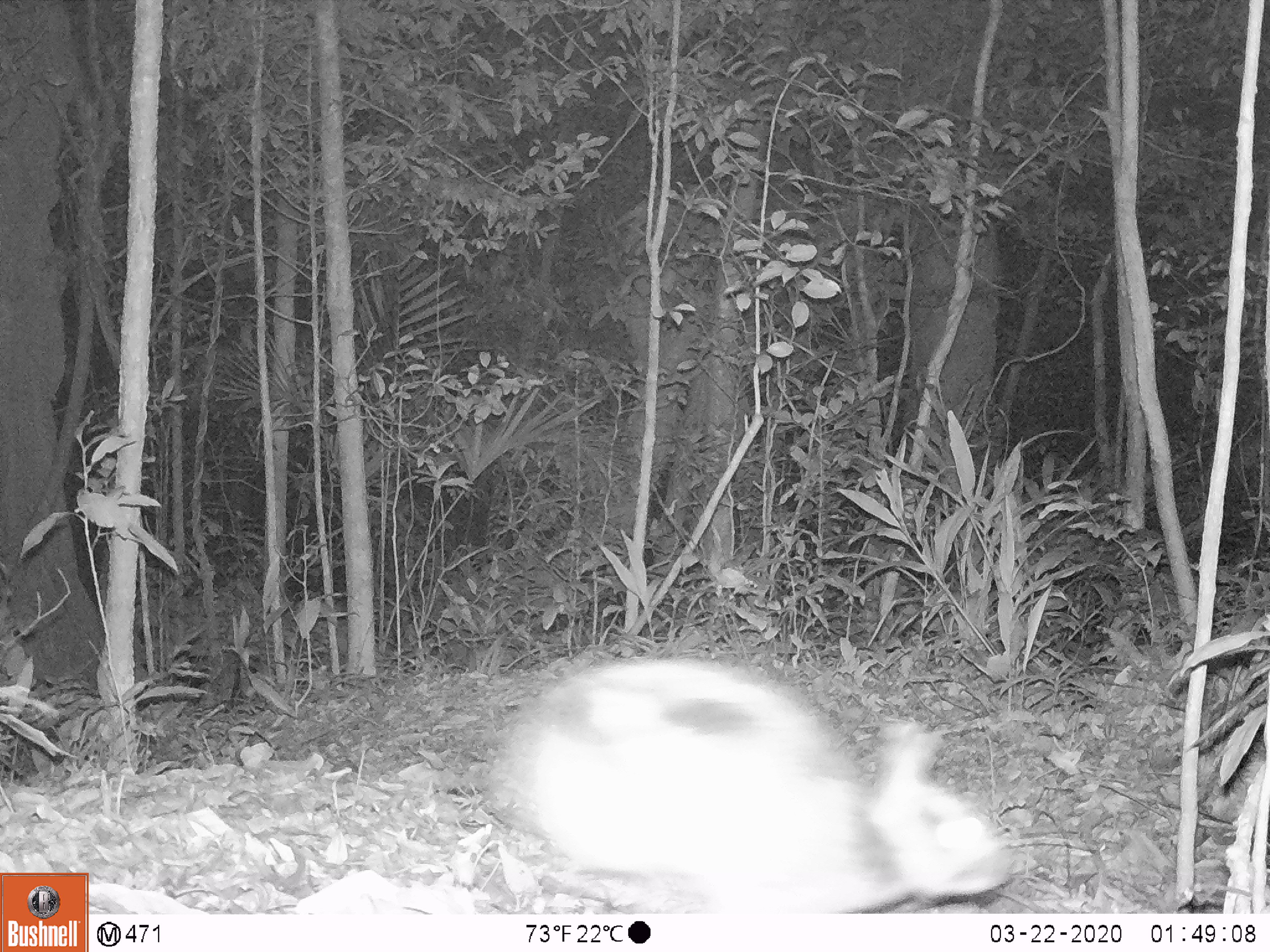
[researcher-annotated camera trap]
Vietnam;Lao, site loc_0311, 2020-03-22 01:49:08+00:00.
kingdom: Animalia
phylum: Chordata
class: Mammalia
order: Lagomorpha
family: Leporidae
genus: Nesolagus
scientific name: Nesolagus timminsi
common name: annamite striped rabbit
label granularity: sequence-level